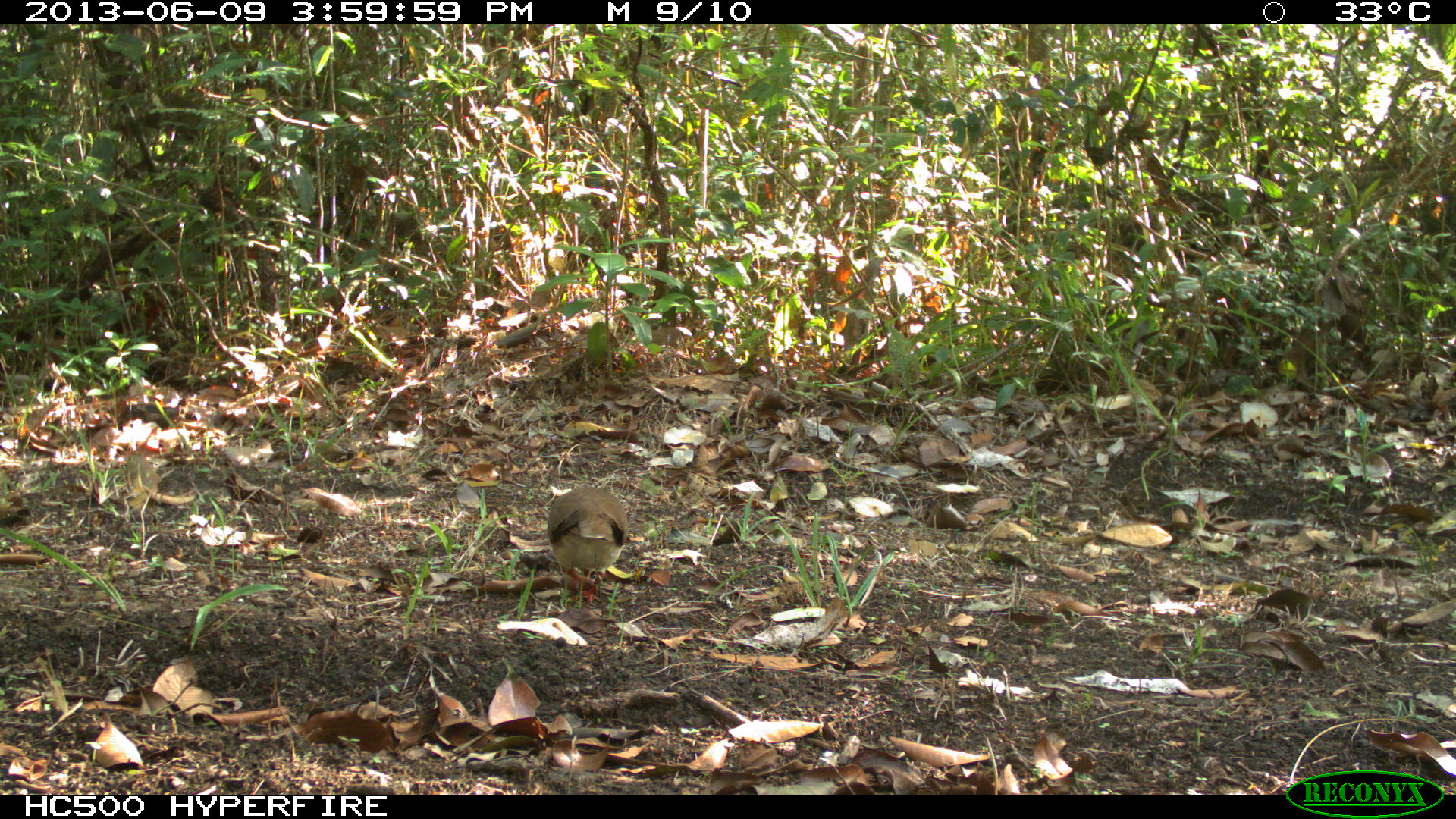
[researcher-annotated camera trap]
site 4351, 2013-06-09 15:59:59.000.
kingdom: Animalia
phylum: Chordata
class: Aves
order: Columbiformes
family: Columbidae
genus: Leptotila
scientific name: Leptotila plumbeiceps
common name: gray-headed dove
Leptotila plumbeiceps (gray-headed dove), count 1.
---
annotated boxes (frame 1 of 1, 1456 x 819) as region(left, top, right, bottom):
leptotila plumbeiceps: region(546, 483, 629, 605)